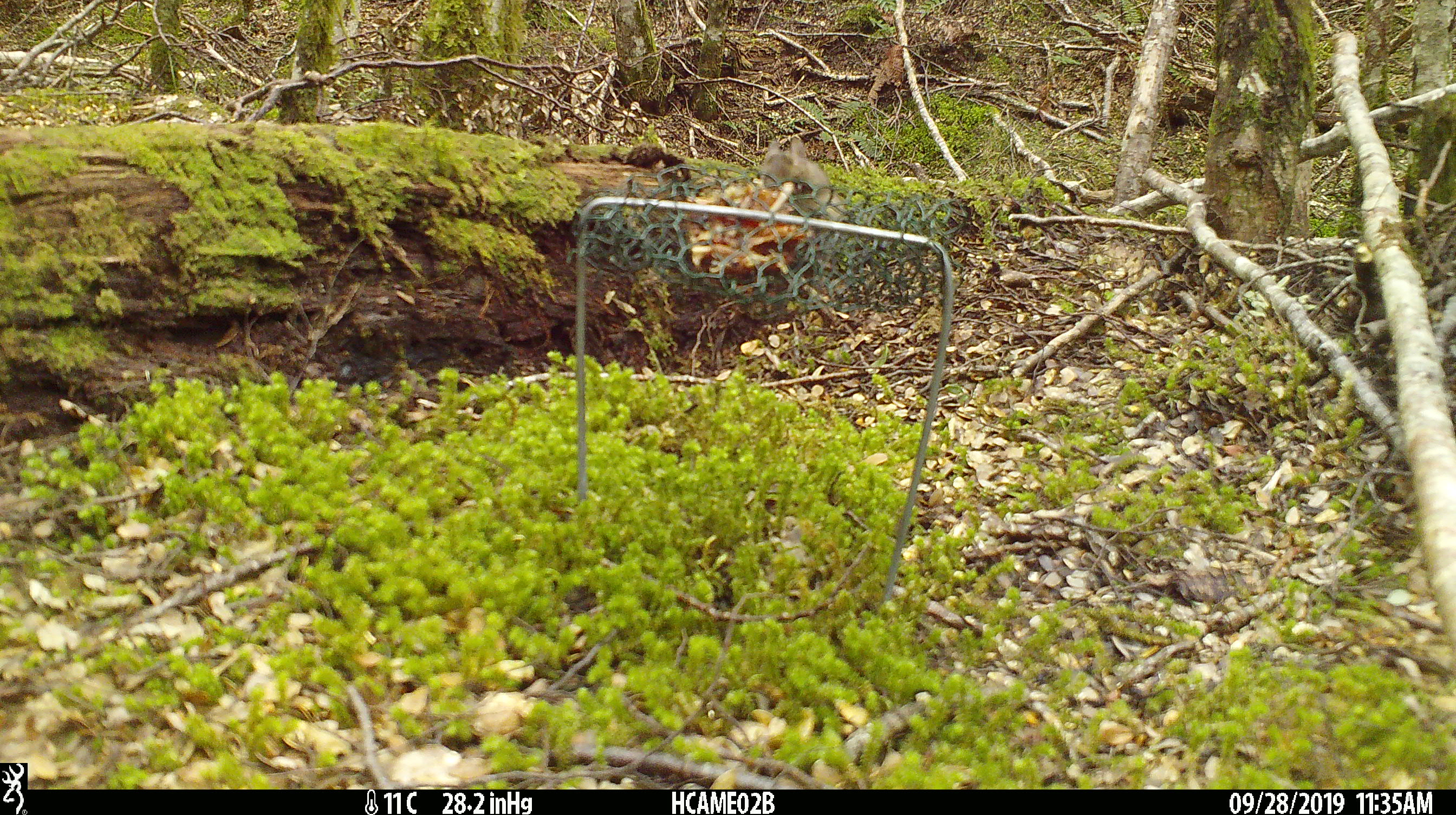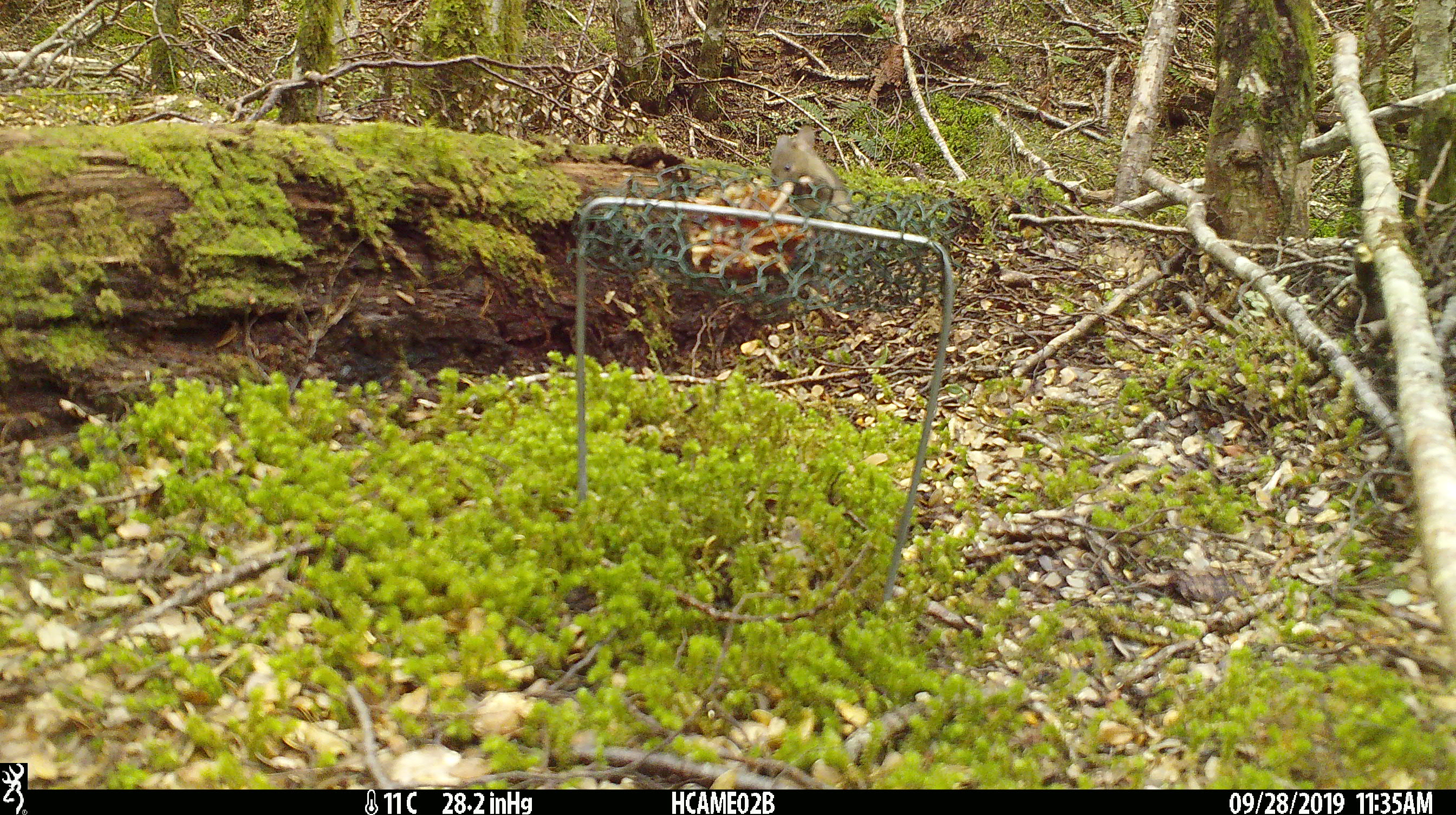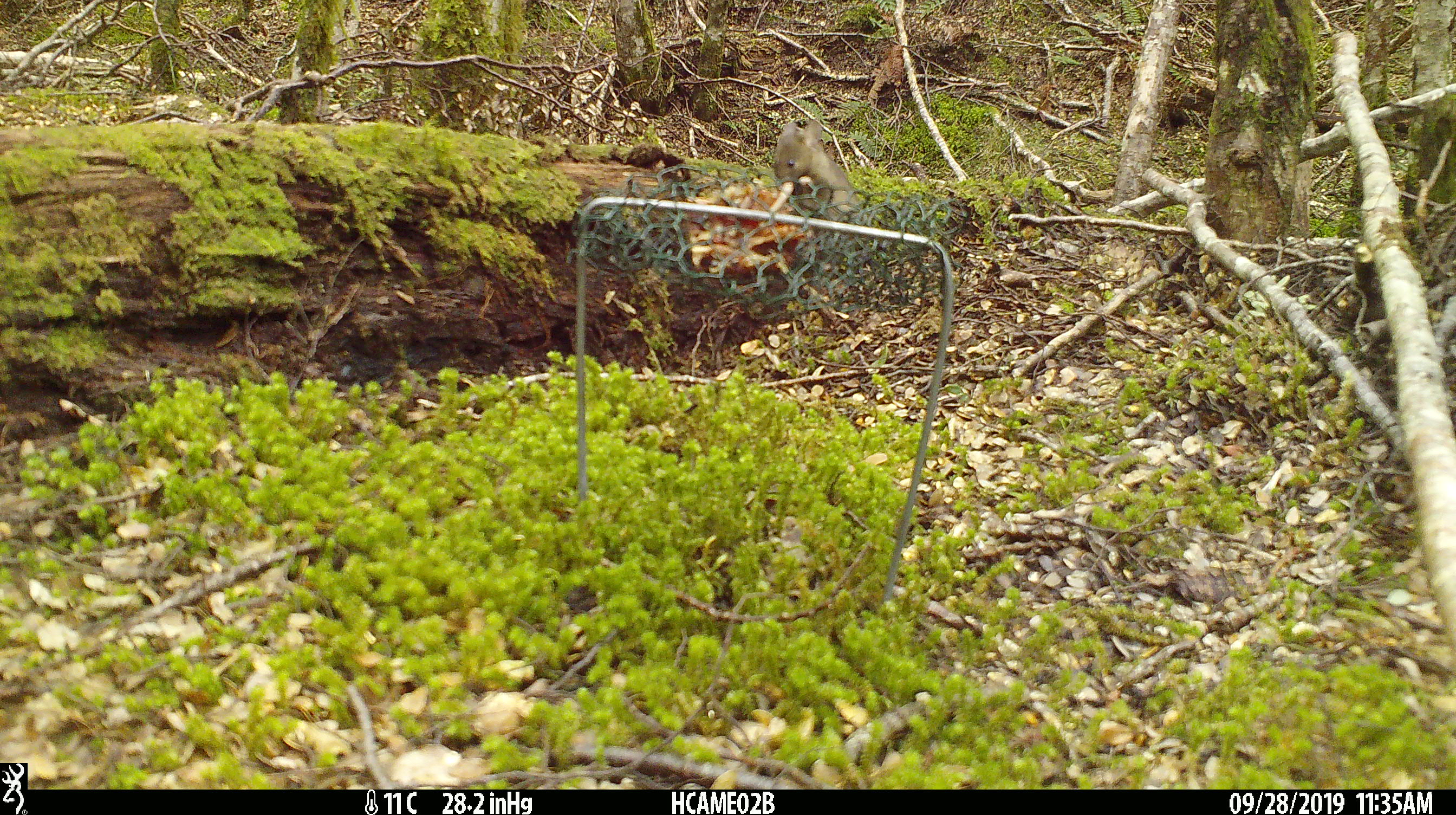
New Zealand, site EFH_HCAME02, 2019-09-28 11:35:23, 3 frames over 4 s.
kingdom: Animalia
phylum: Chordata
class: Mammalia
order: Rodentia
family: Muridae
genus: Mus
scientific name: Mus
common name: mouse